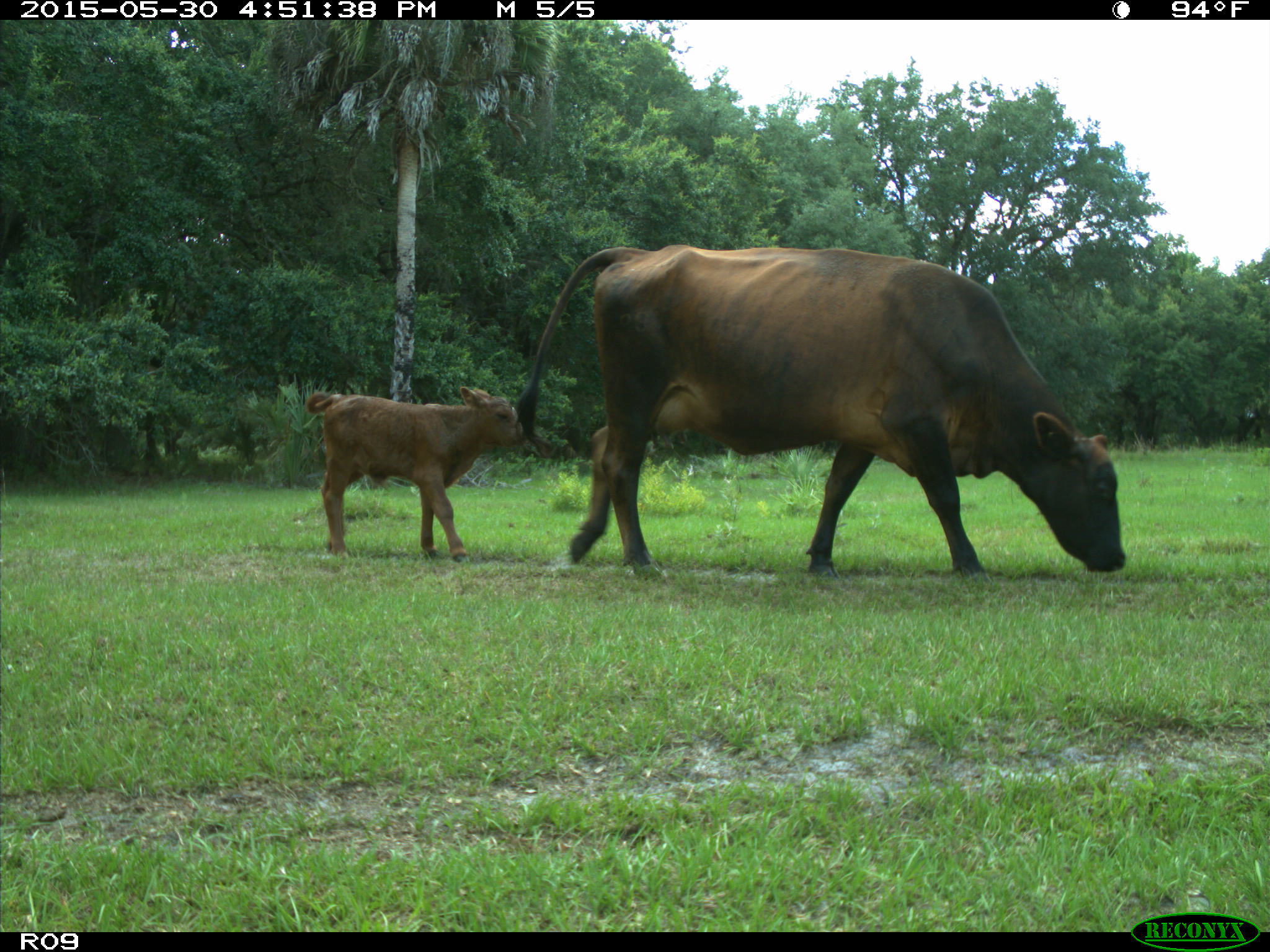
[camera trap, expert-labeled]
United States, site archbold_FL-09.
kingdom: Animalia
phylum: Chordata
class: Mammalia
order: Artiodactyla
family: Bovidae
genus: Bos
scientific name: Bos taurus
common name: domestic cow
Bos taurus (domestic cow).